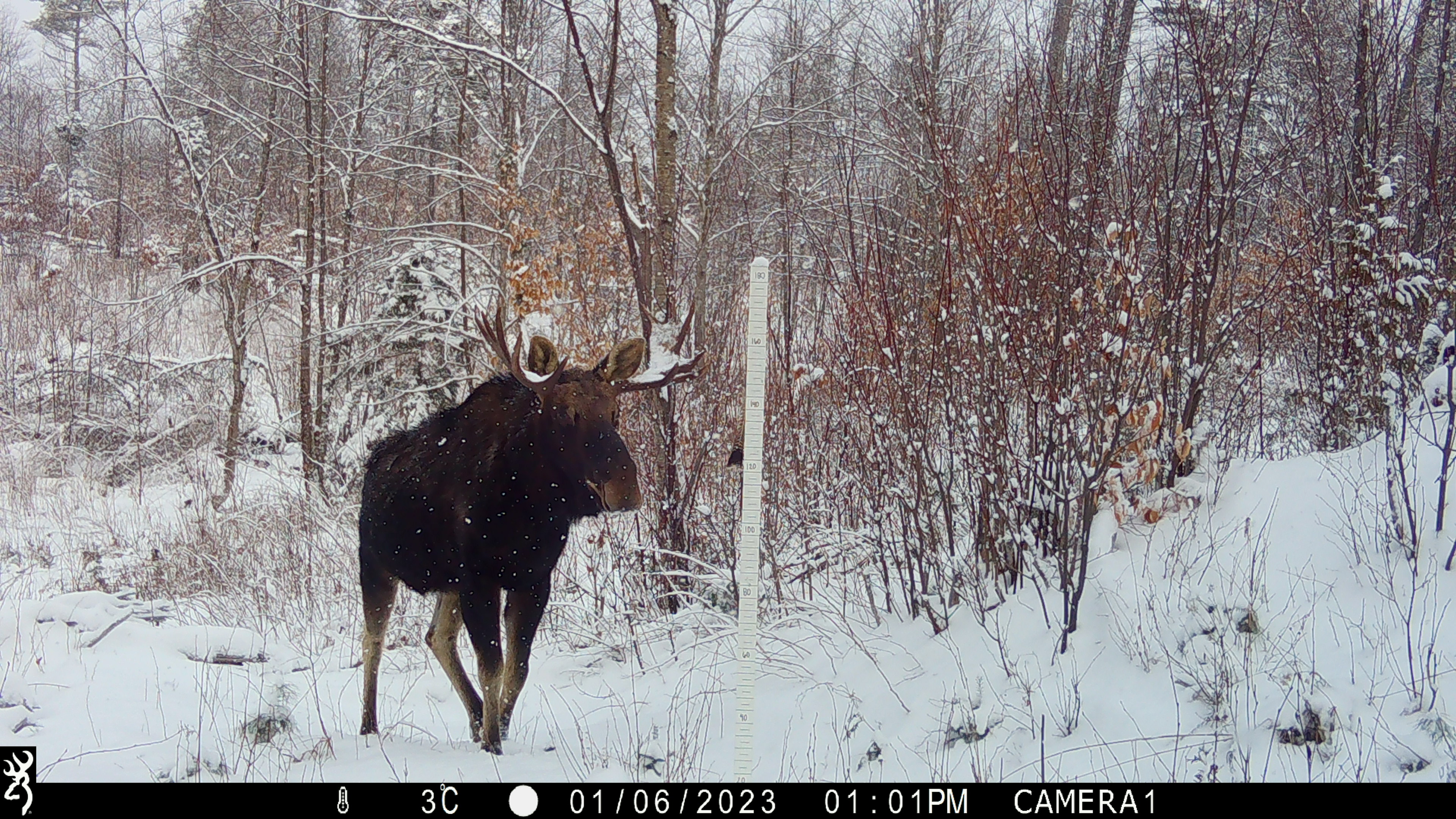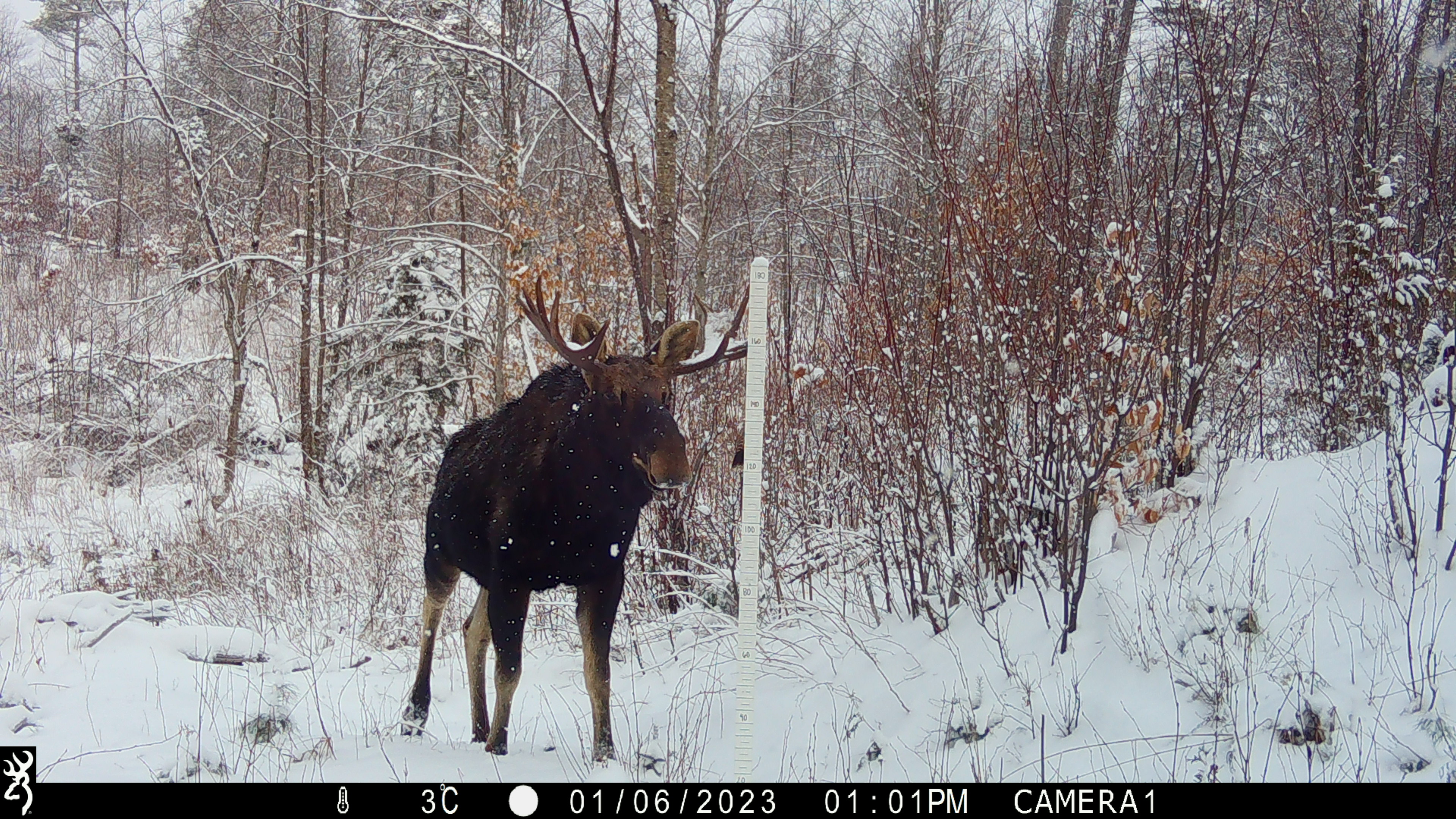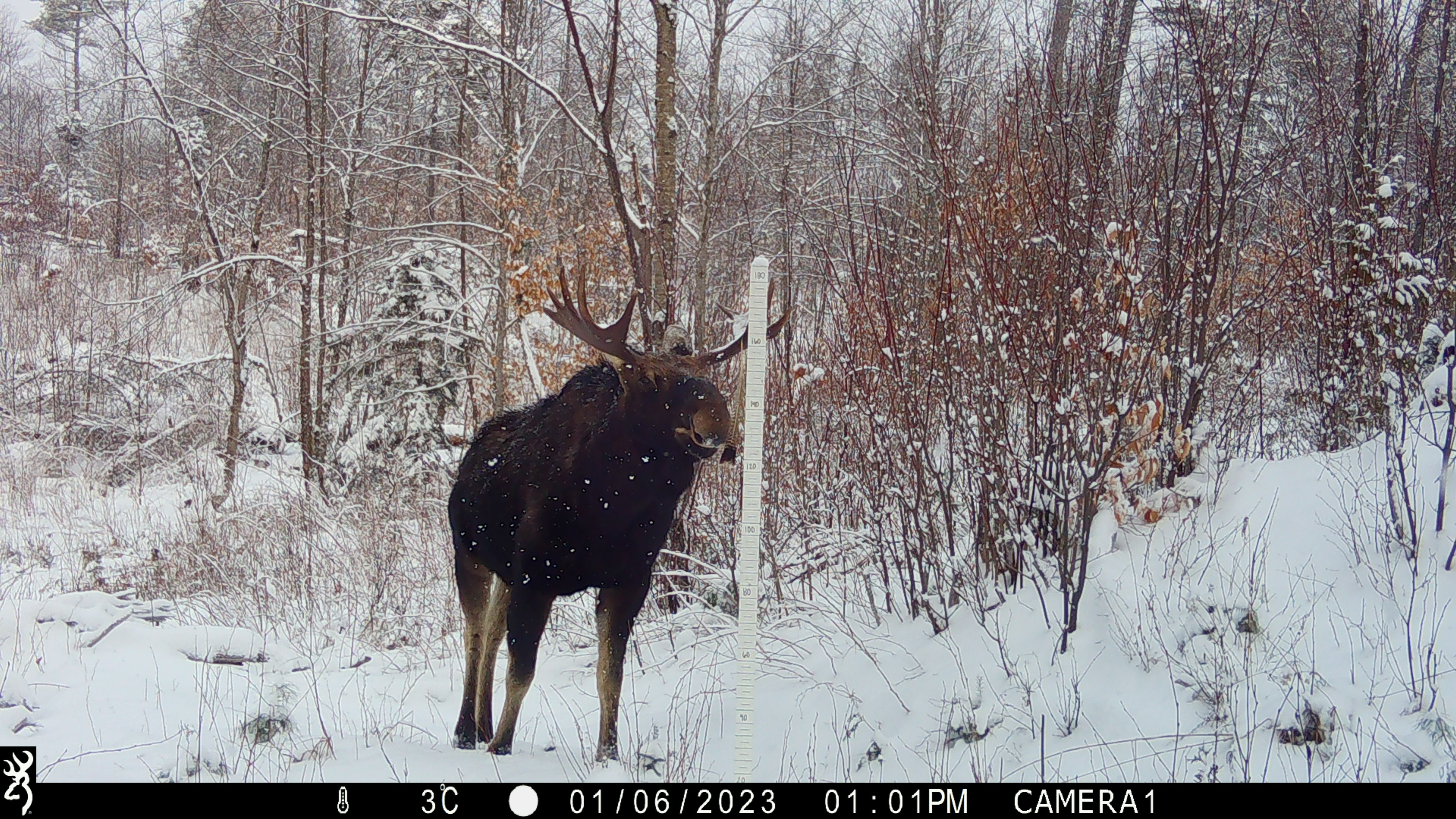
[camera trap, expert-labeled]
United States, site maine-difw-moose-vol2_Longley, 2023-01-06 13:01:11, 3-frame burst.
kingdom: Animalia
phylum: Chordata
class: Mammalia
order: Artiodactyla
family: Cervidae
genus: Alces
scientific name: Alces alces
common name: moose